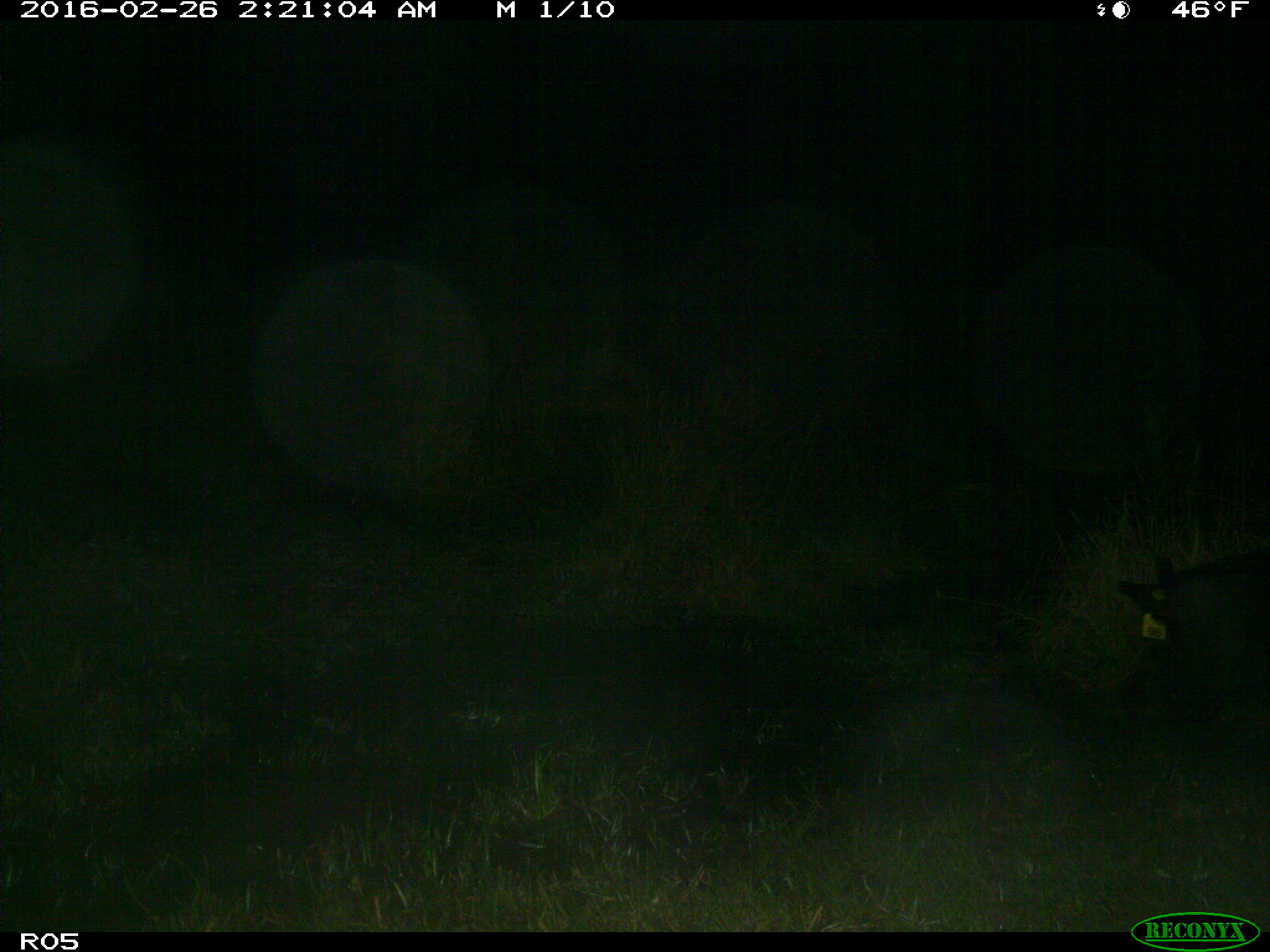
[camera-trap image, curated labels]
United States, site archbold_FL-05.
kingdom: Animalia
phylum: Chordata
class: Mammalia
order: Artiodactyla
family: Suidae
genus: Sus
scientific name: Sus scrofa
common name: wild boar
Sus scrofa (wild boar).